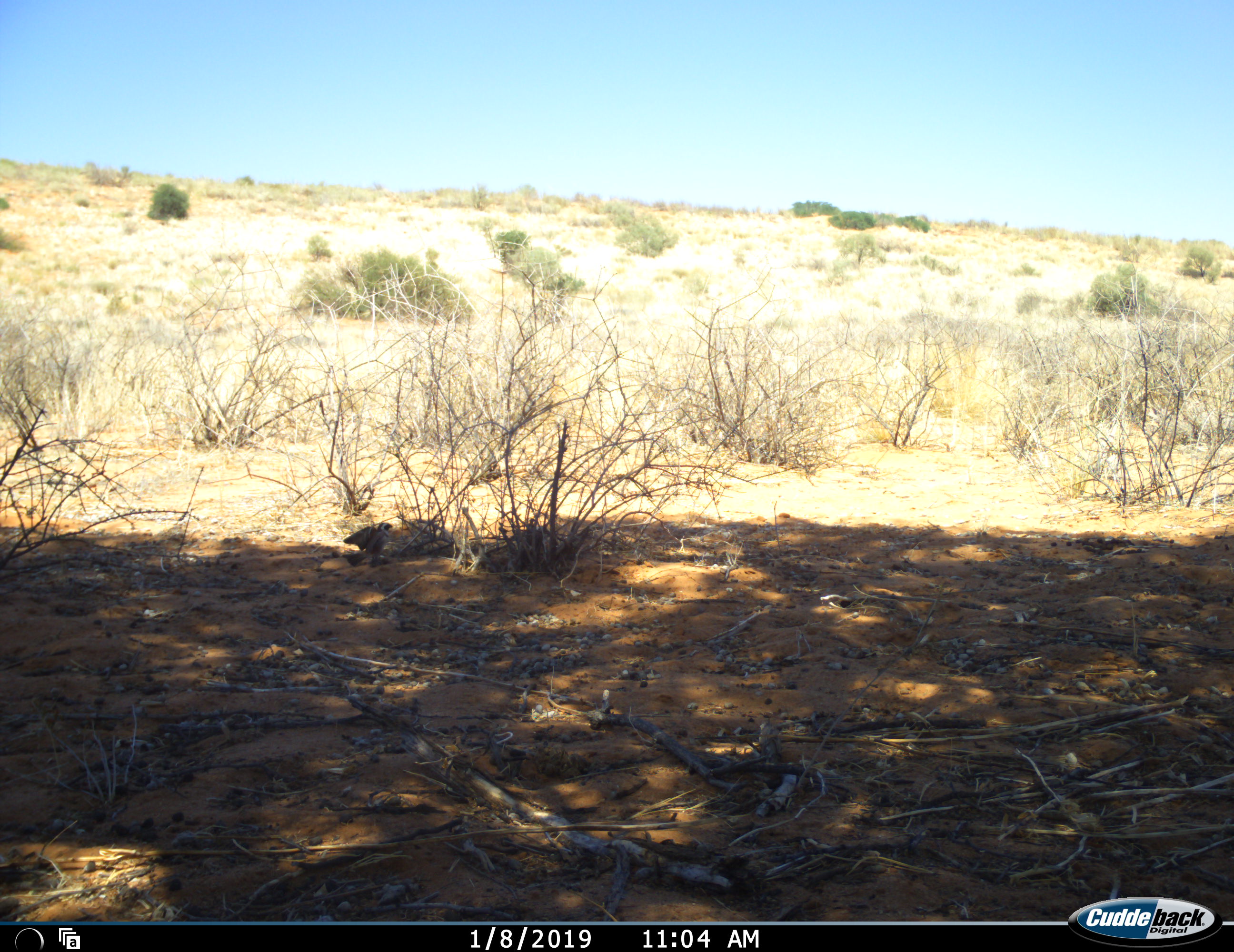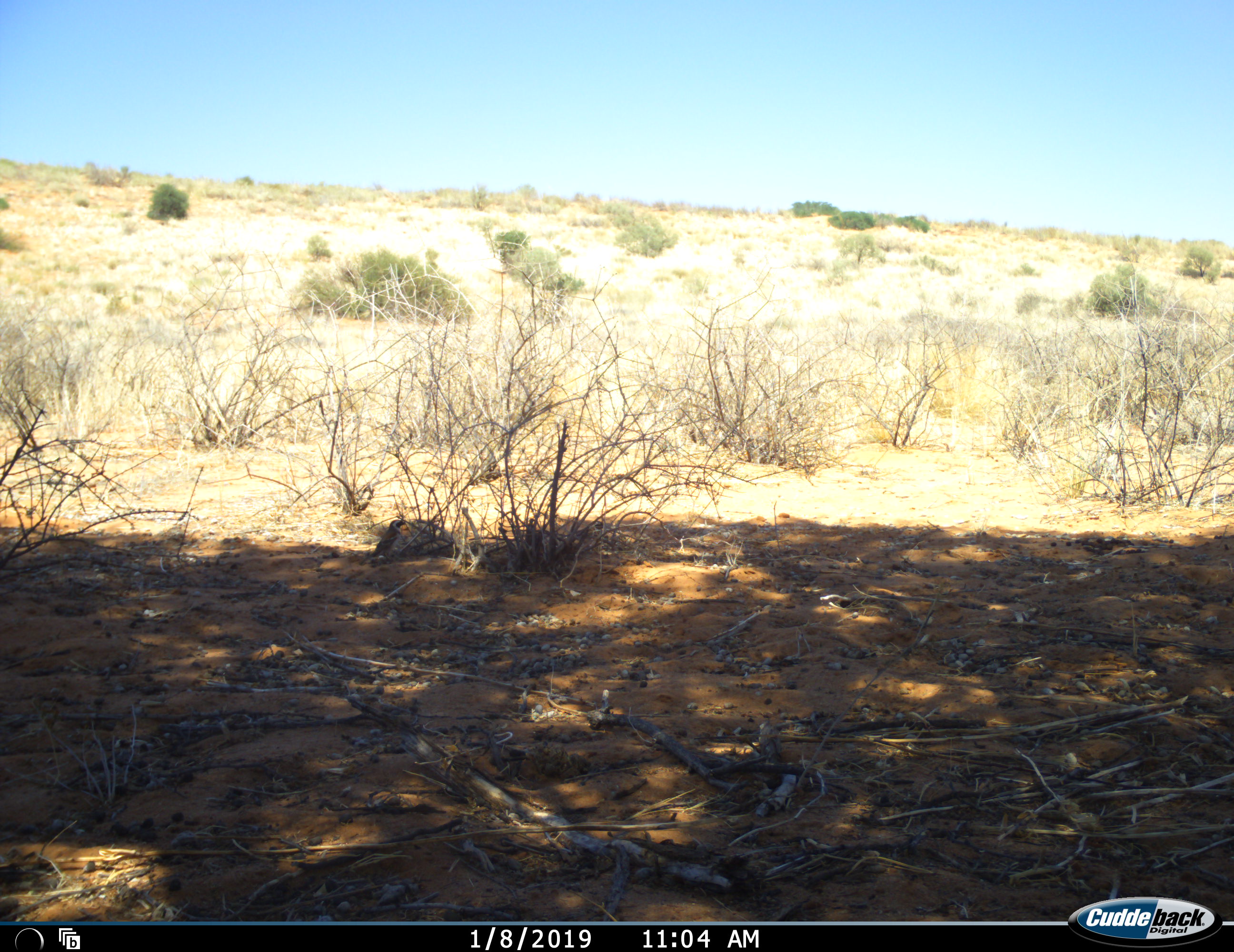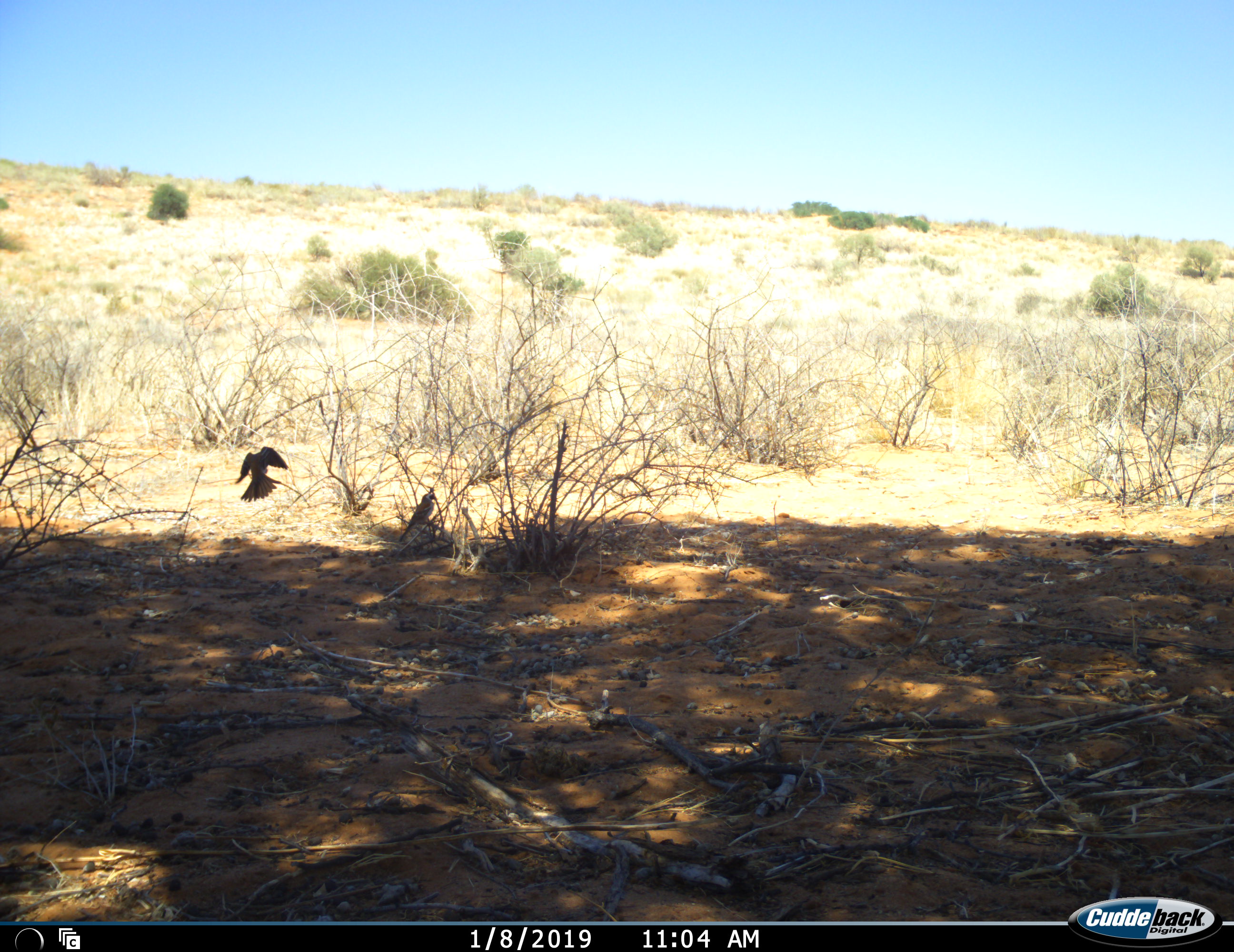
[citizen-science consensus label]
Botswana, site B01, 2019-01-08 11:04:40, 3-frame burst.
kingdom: Animalia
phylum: Chordata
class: Aves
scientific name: Aves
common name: bird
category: birdother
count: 2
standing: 20%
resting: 10%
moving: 100%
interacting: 10%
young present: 0%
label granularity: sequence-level